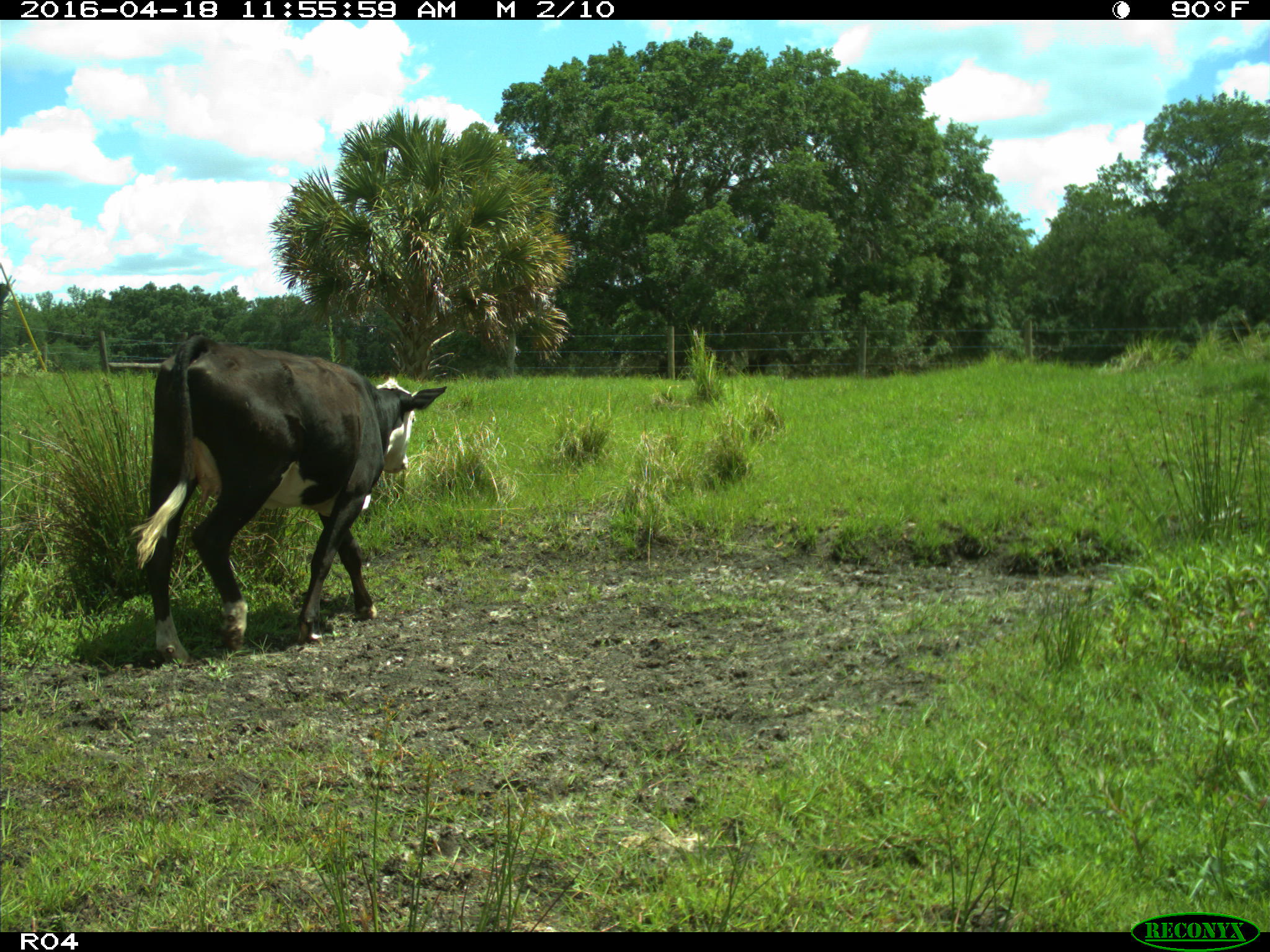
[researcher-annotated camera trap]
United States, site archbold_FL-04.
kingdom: Animalia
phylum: Chordata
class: Mammalia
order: Artiodactyla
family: Bovidae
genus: Bos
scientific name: Bos taurus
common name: domestic cow